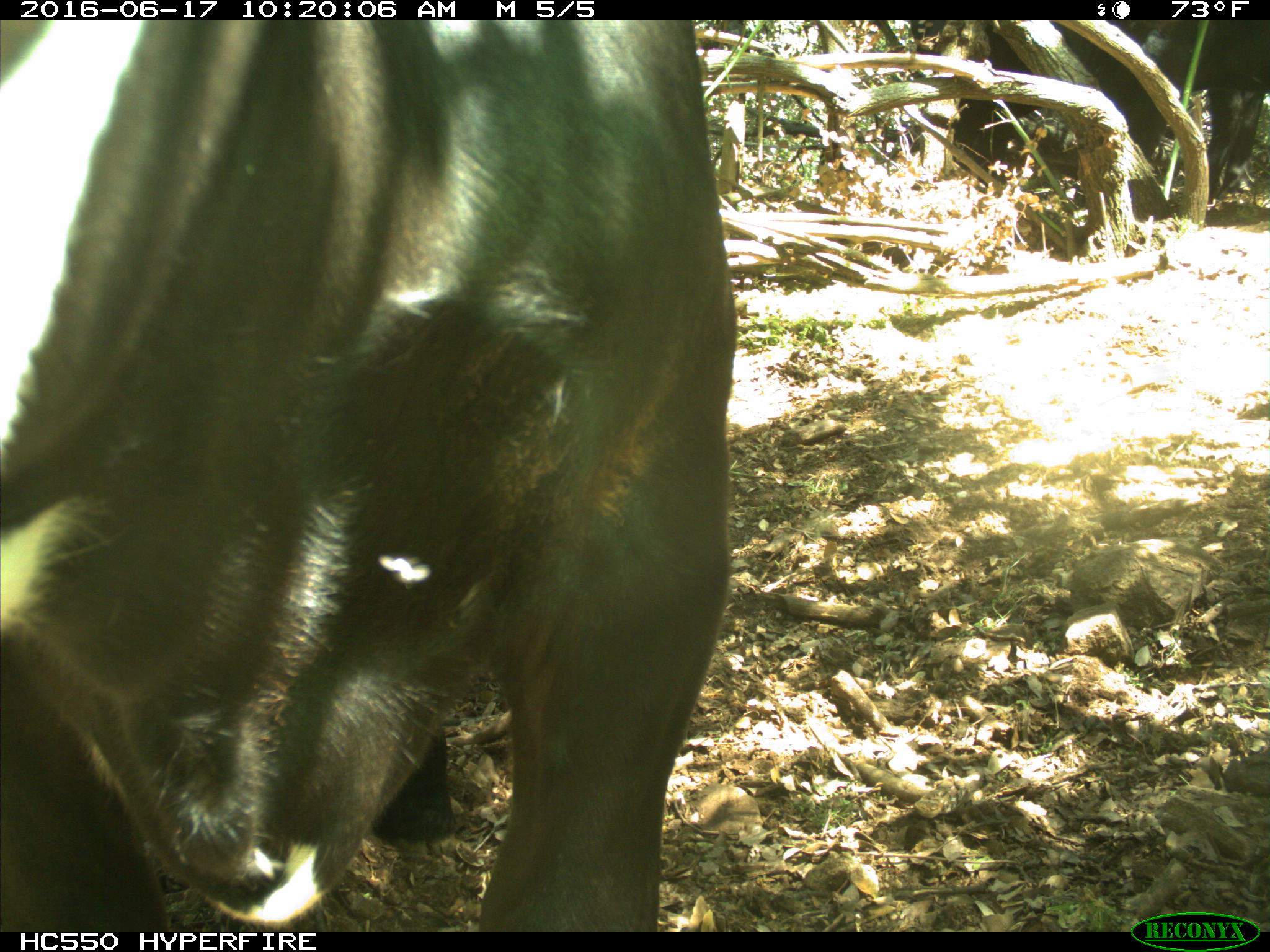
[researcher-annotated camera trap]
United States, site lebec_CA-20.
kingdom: Animalia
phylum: Chordata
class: Mammalia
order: Artiodactyla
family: Bovidae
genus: Bos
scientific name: Bos taurus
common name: domestic cow